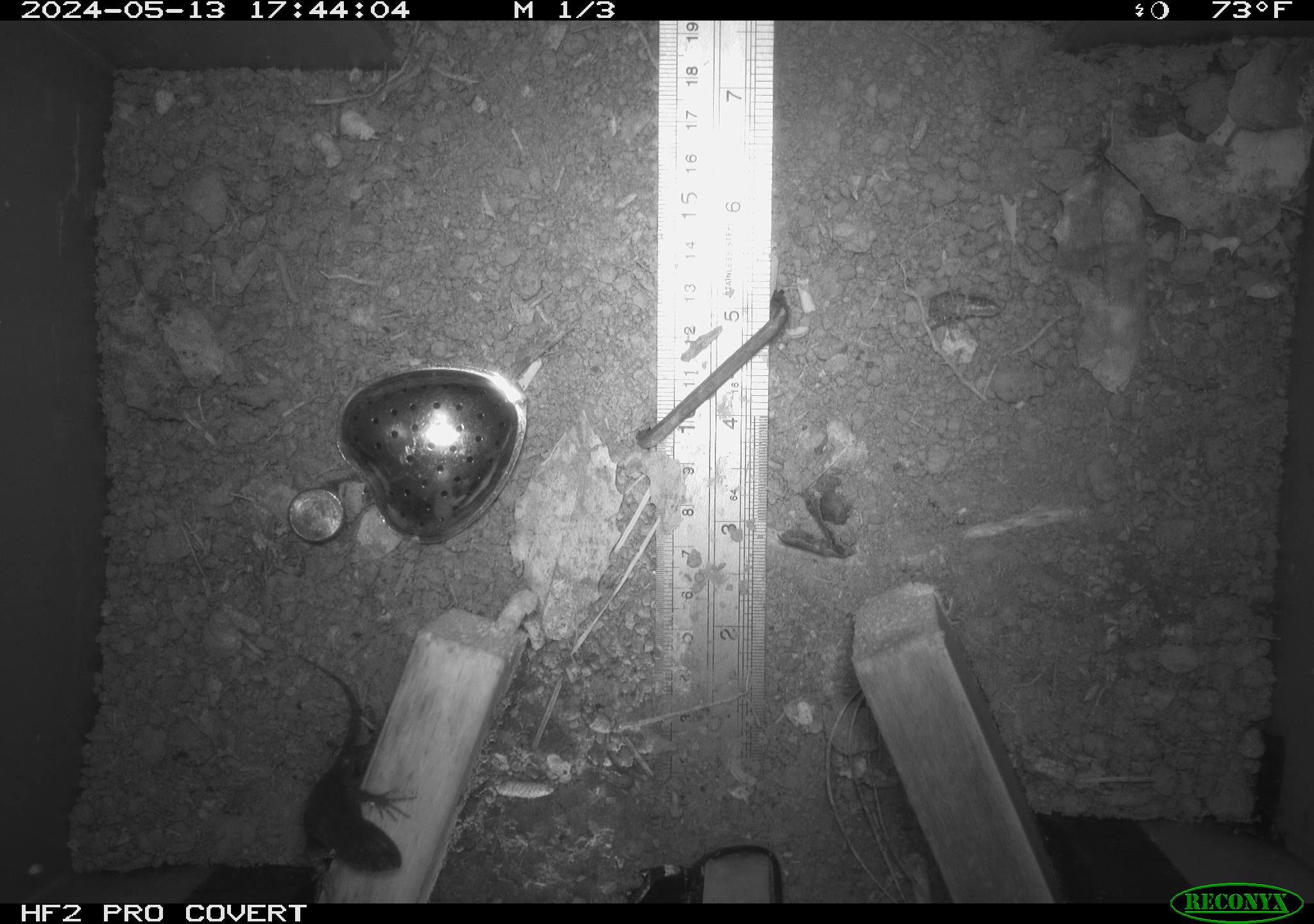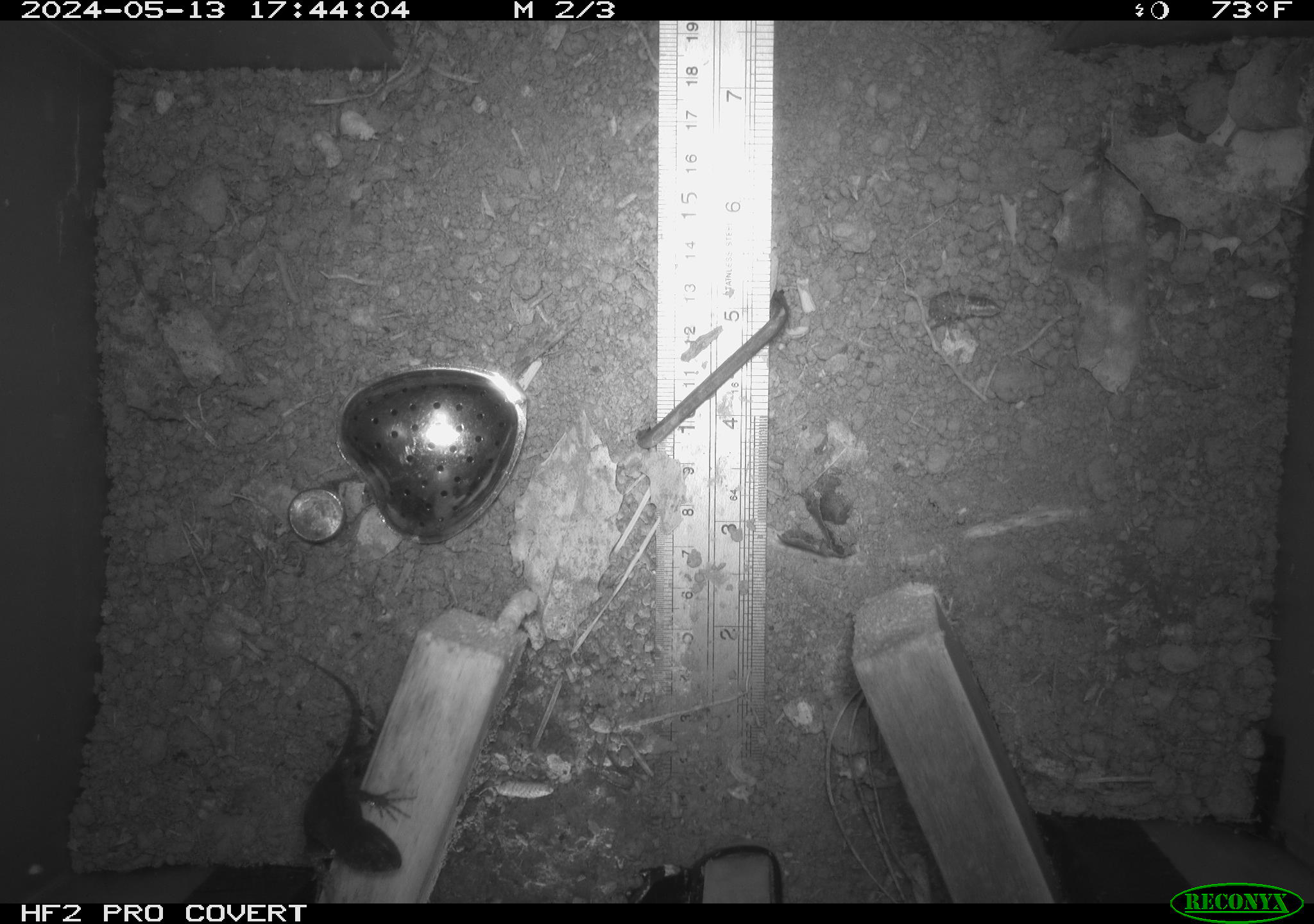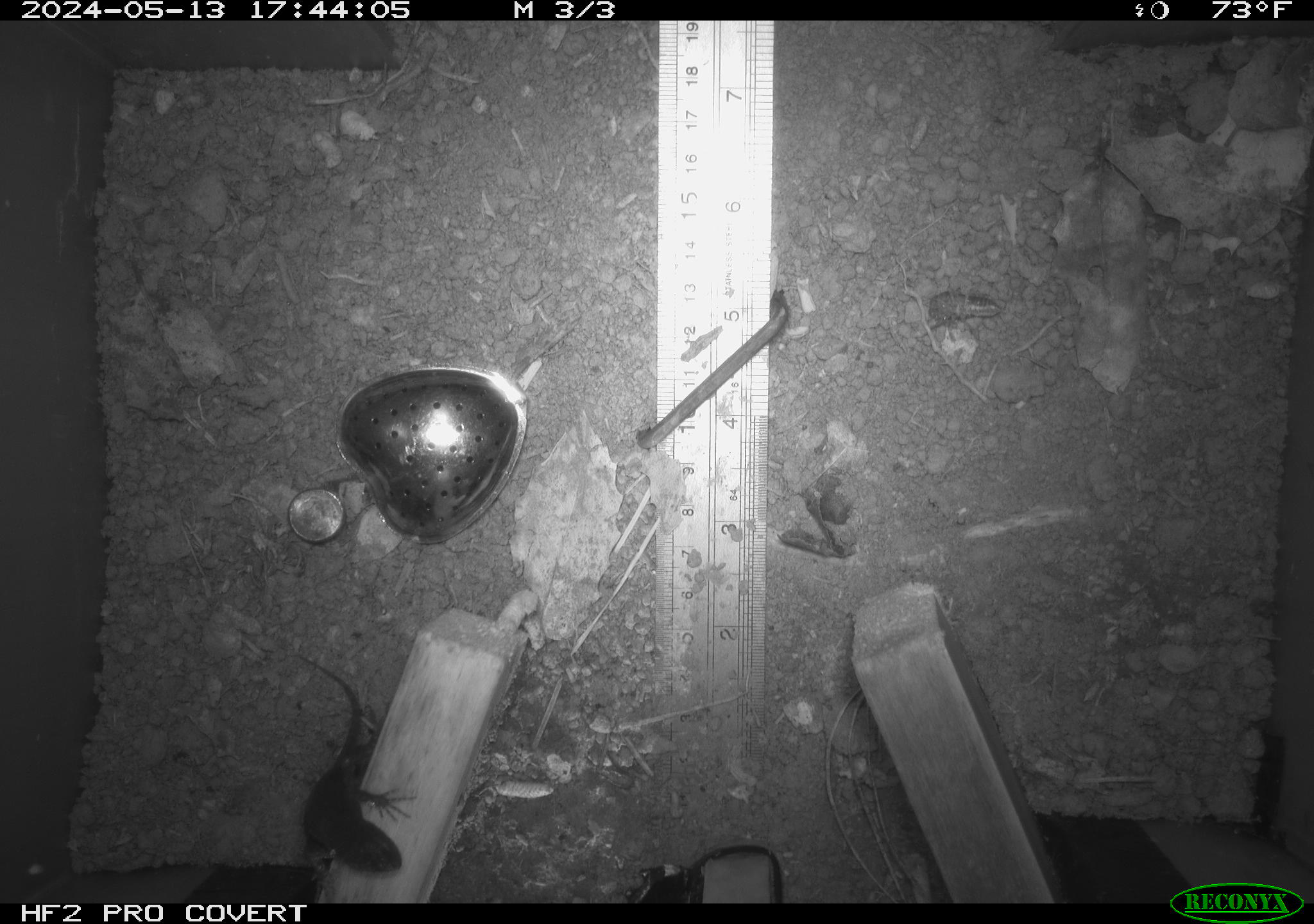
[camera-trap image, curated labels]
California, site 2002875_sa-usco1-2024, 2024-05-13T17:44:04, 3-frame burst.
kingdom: Animalia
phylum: Chordata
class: Reptilia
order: Squamata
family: Phrynosomatidae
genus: Sceloporus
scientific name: Sceloporus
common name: spiny lizards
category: sceloporus species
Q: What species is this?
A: Sceloporus species (spiny lizards) (Sceloporus).